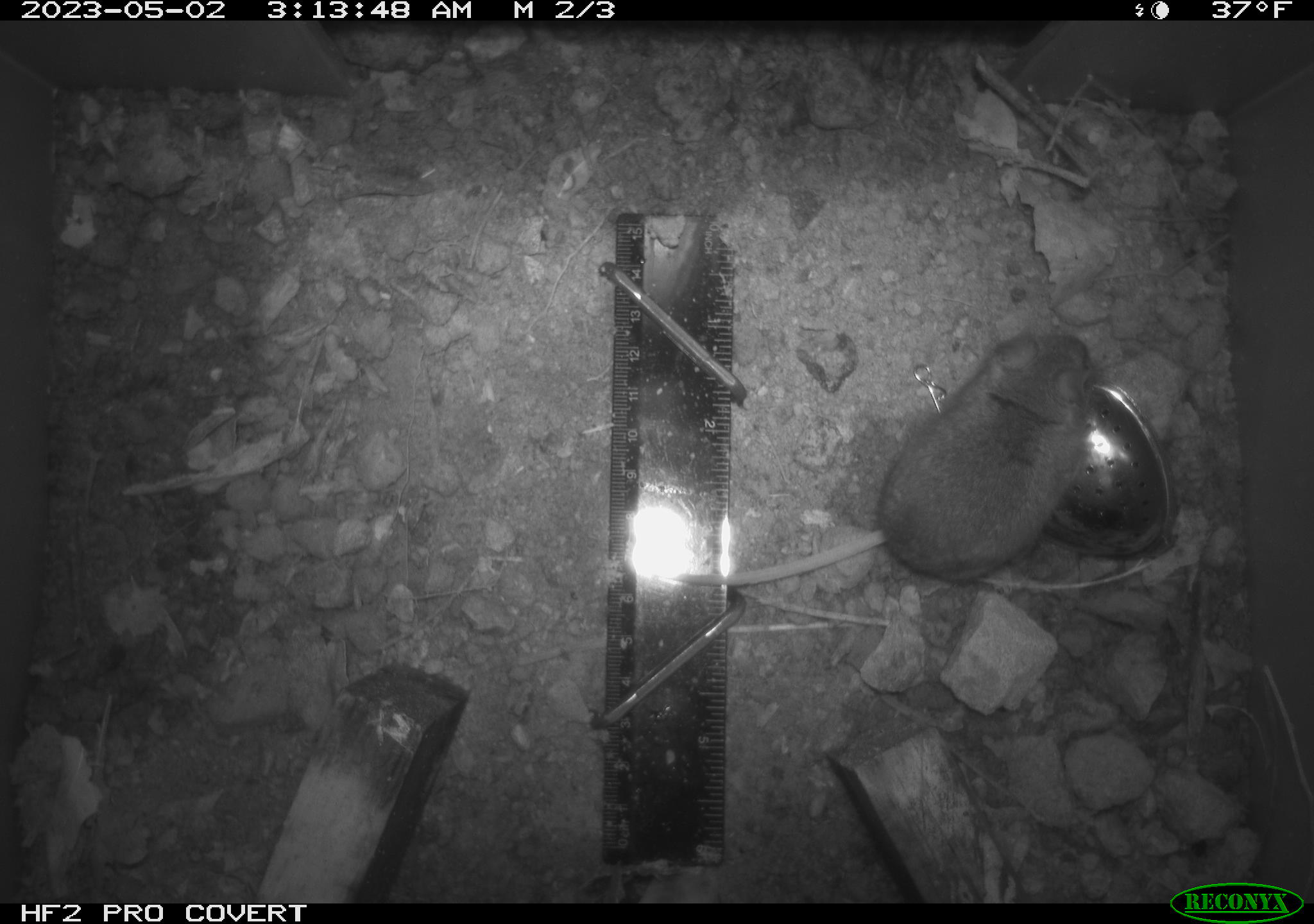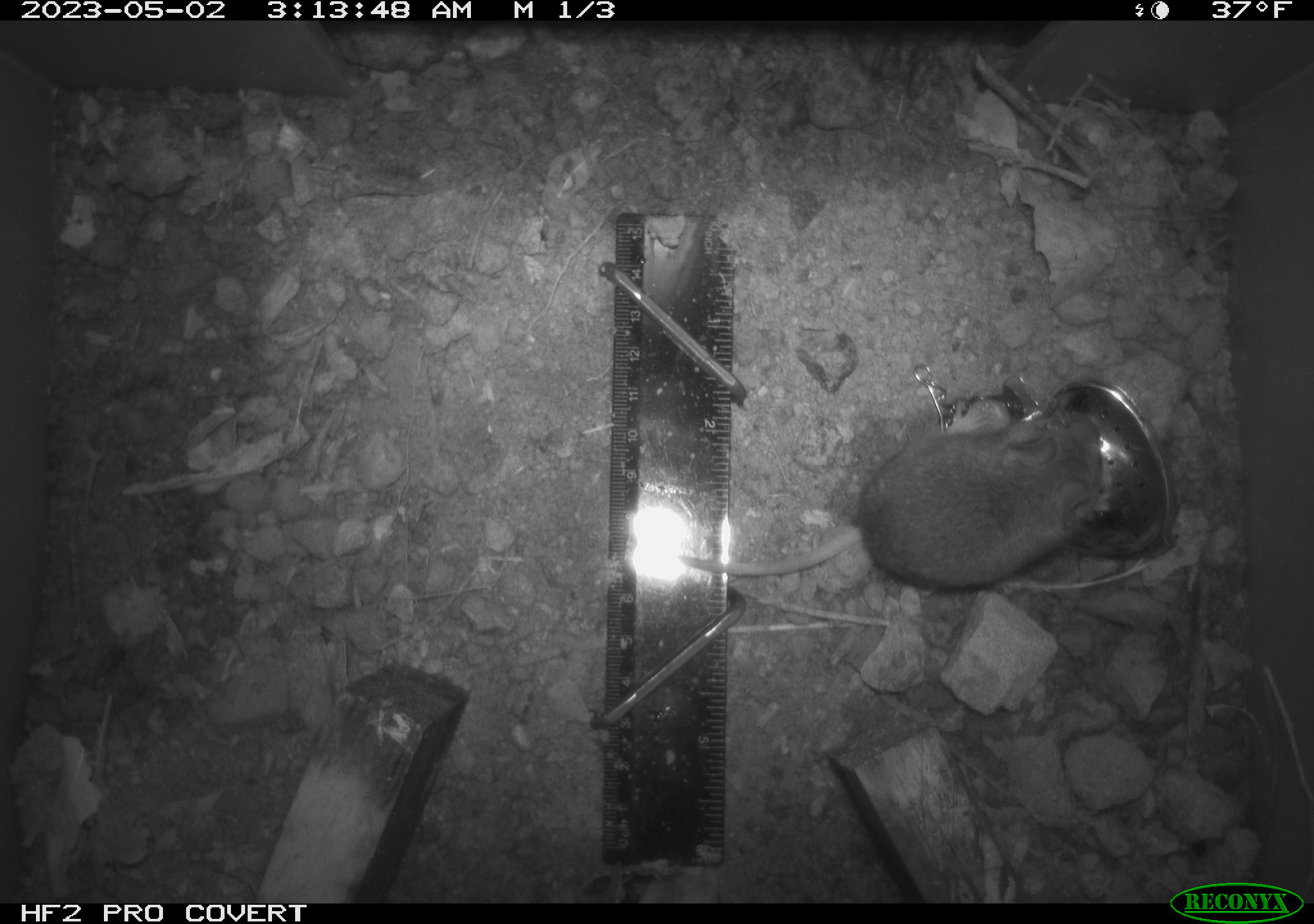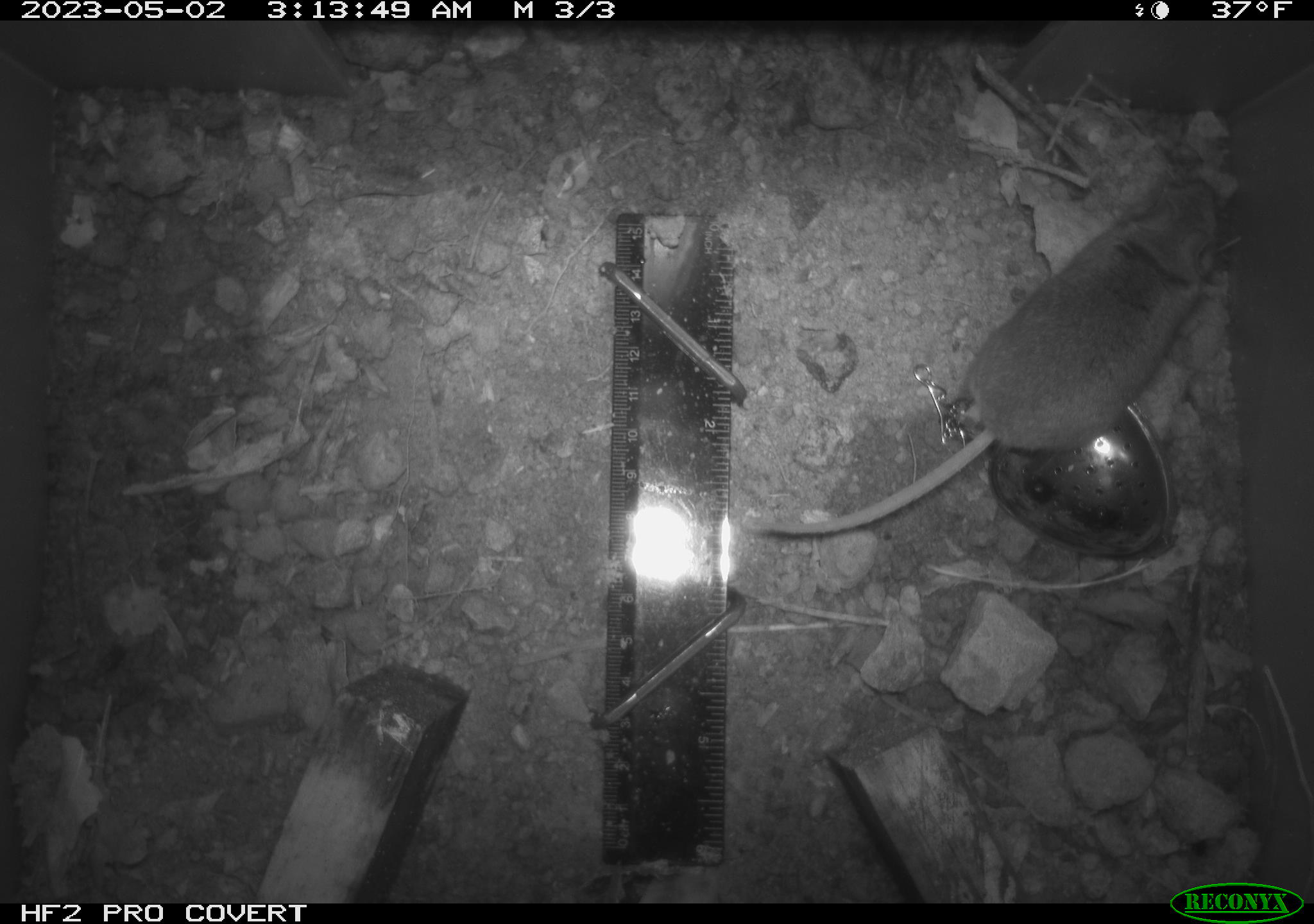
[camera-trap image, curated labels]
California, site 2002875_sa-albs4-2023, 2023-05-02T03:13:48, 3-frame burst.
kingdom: Animalia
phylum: Chordata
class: Mammalia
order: Rodentia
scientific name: Rodentia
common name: mouse species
Mouse species (Rodentia).